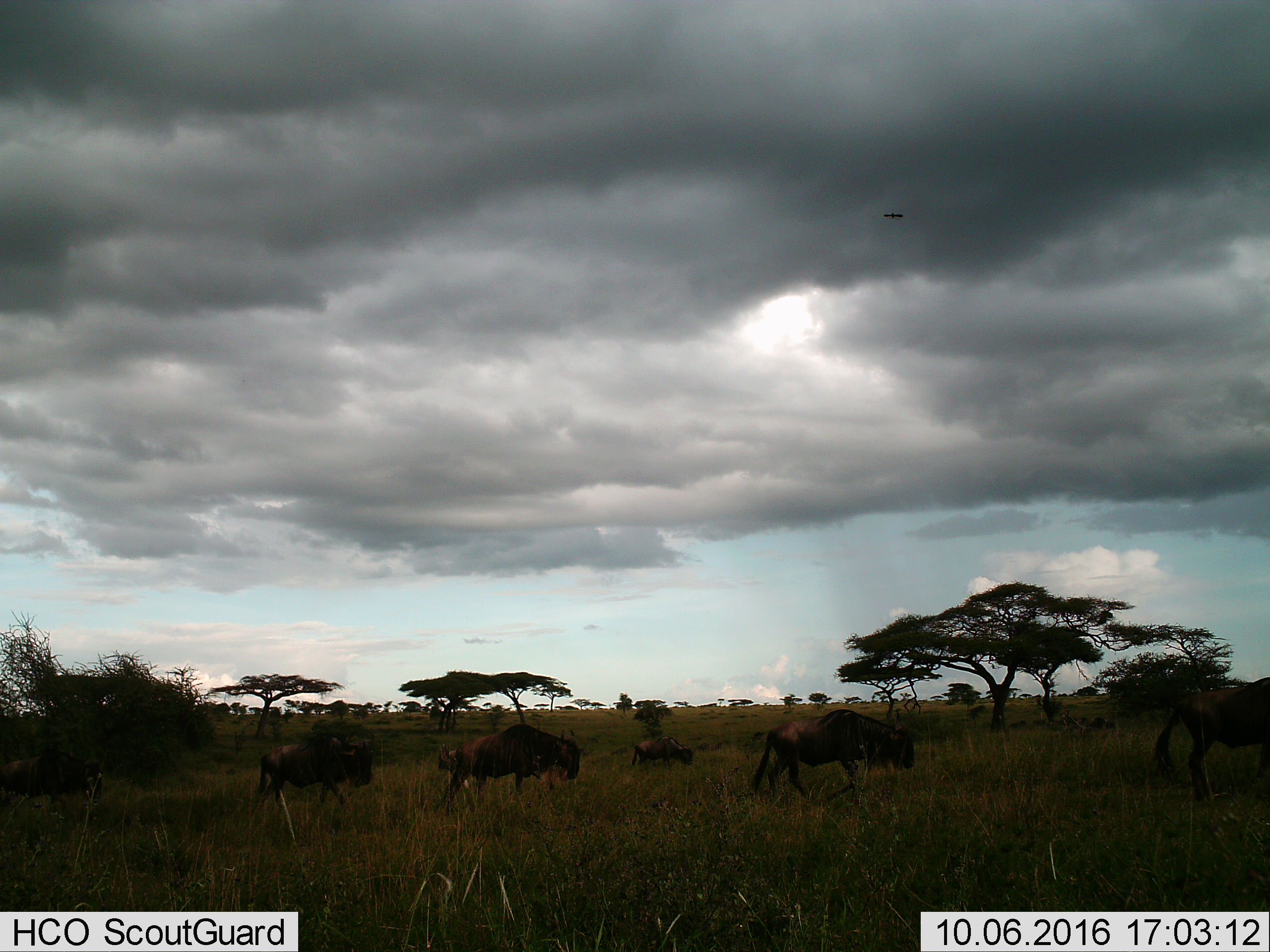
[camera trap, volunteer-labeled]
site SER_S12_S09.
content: unidentified animal